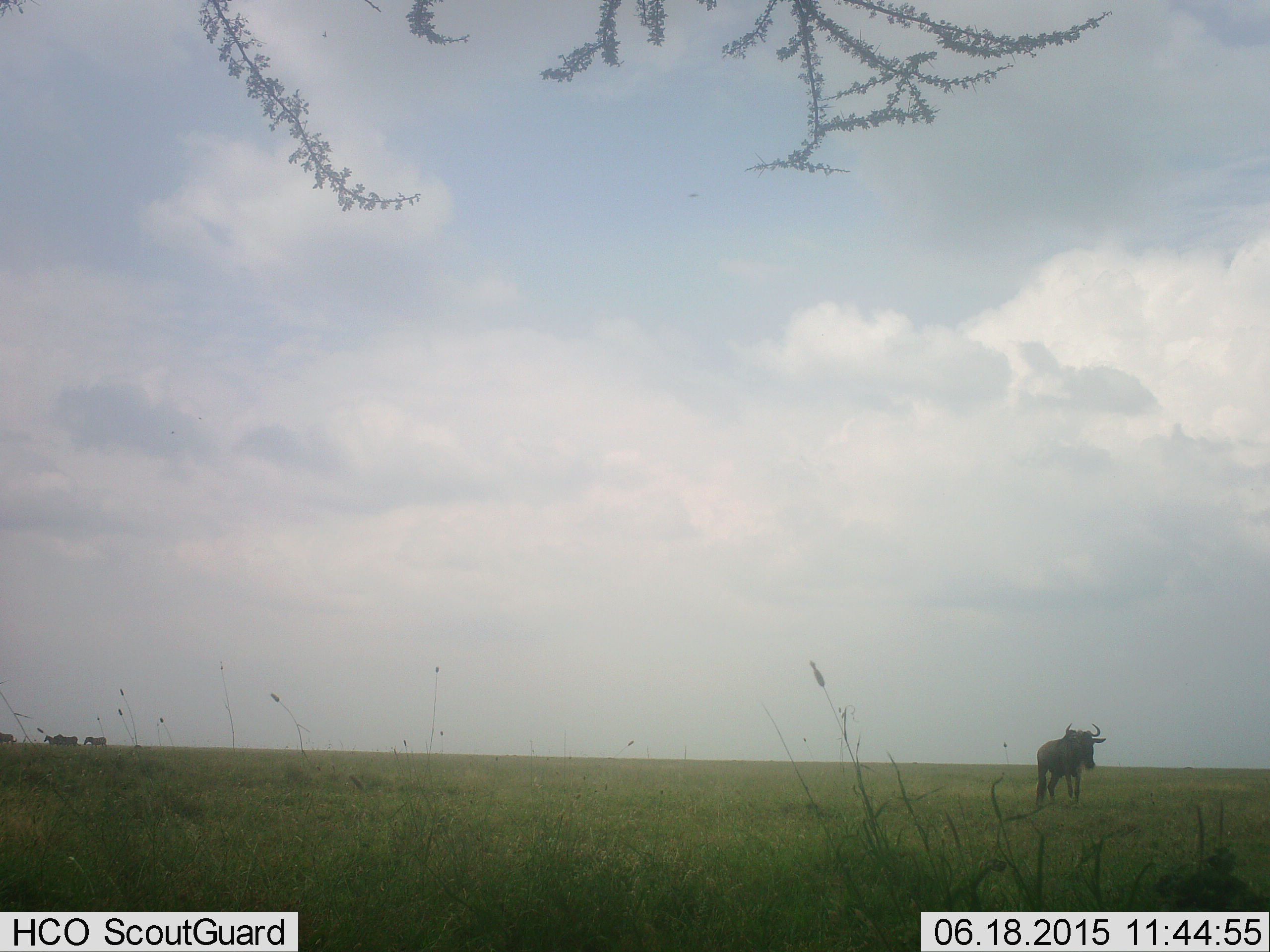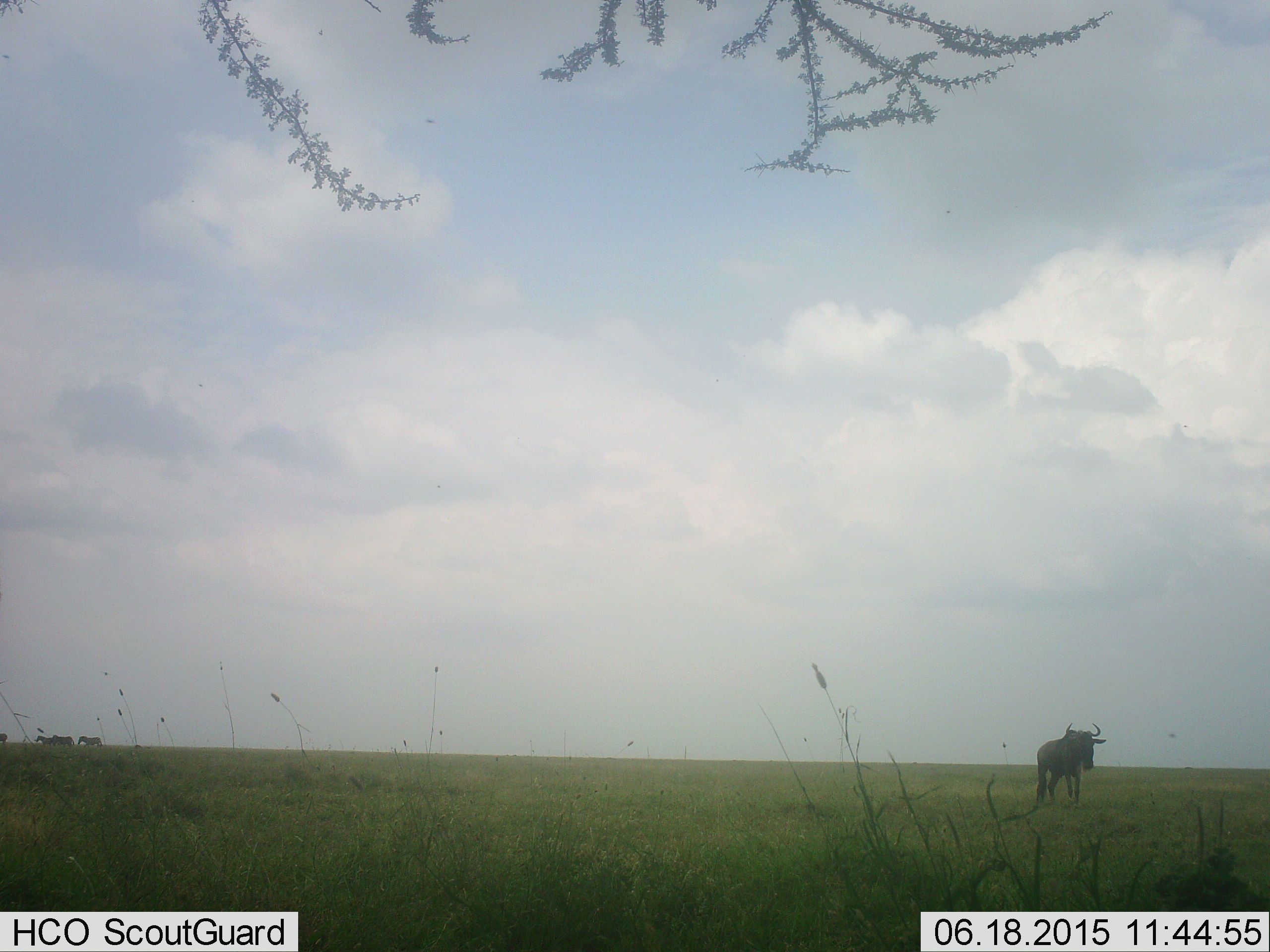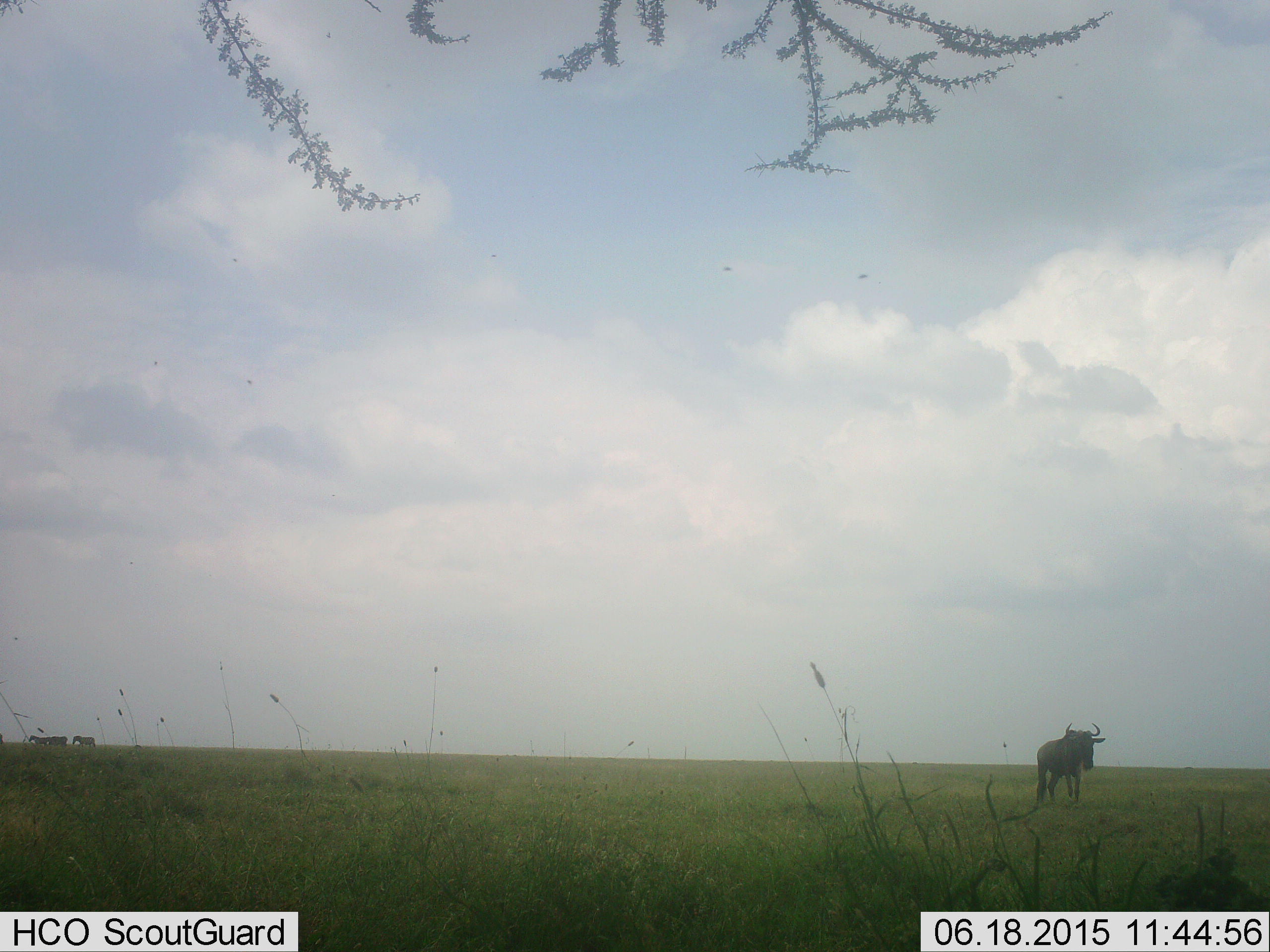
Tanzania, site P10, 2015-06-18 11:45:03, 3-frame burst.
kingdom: Animalia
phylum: Chordata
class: Mammalia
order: Artiodactyla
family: Bovidae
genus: Connochaetes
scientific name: Connochaetes taurinus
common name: blue wildebeest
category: wildebeest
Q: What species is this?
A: Wildebeest (blue wildebeest) (Connochaetes taurinus).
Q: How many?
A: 1.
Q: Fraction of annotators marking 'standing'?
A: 82%.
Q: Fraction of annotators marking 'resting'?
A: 0%.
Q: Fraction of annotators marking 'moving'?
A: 24%.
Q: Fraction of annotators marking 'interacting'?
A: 0%.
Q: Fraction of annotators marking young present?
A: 0%.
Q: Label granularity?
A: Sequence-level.